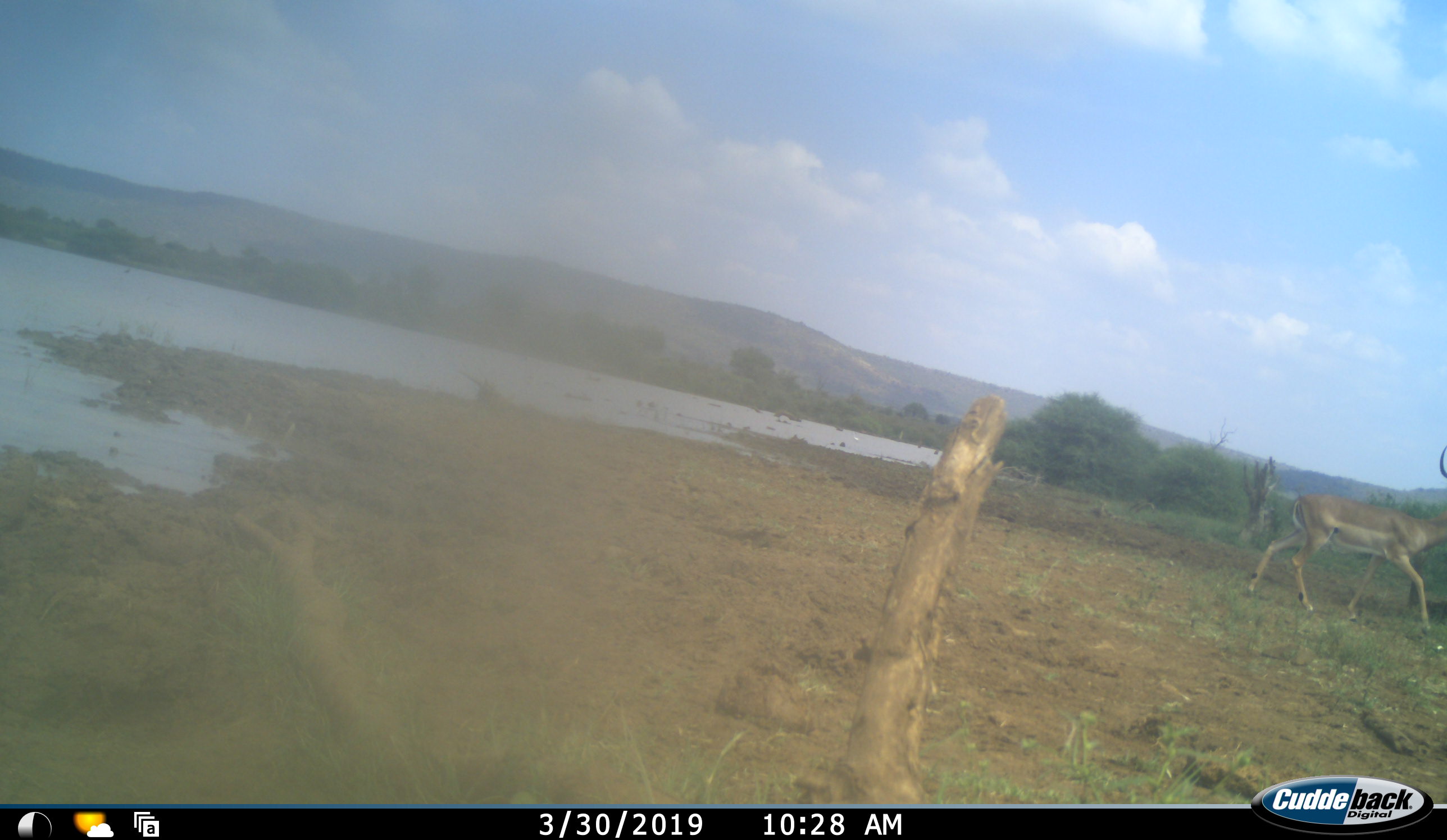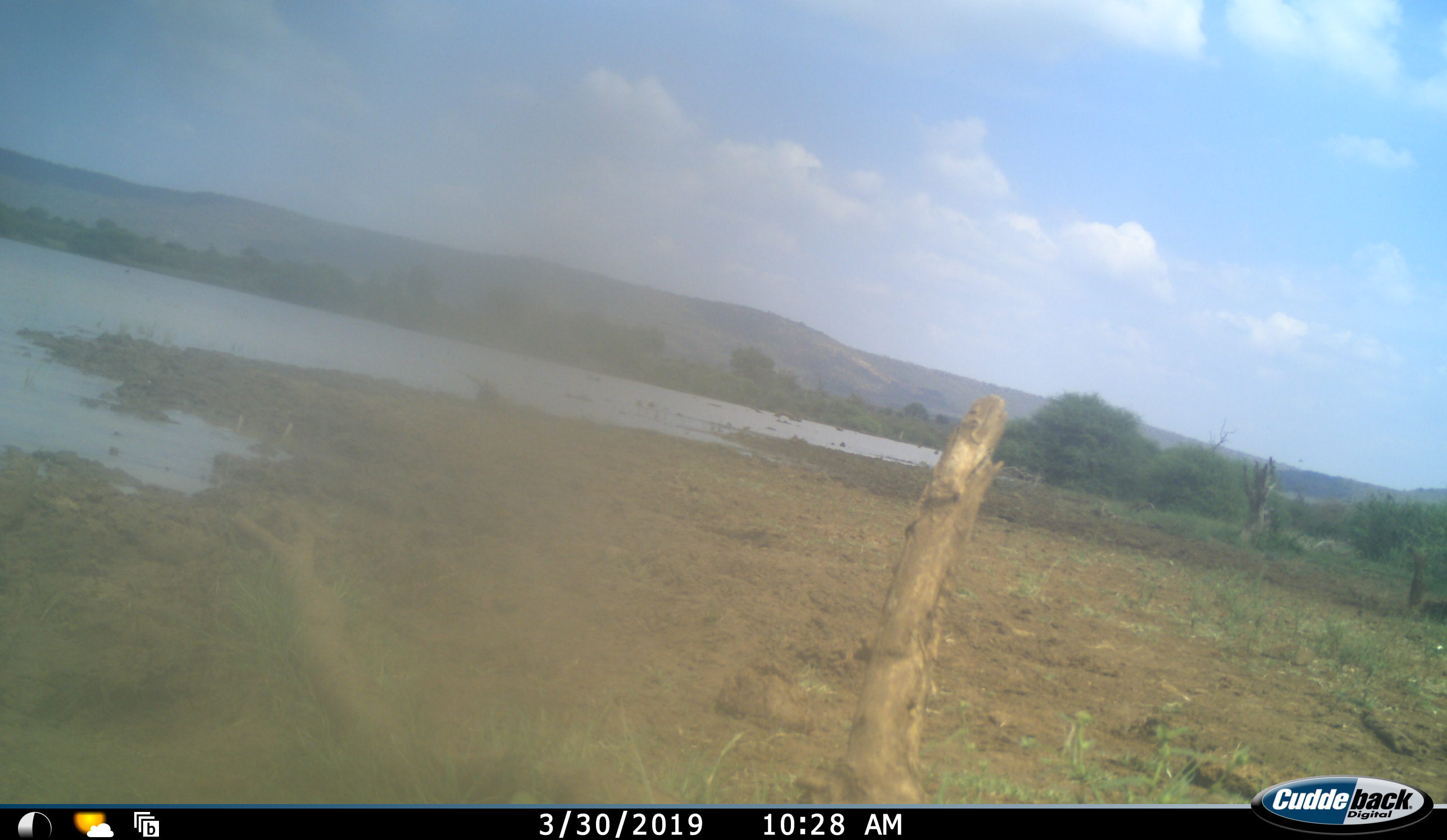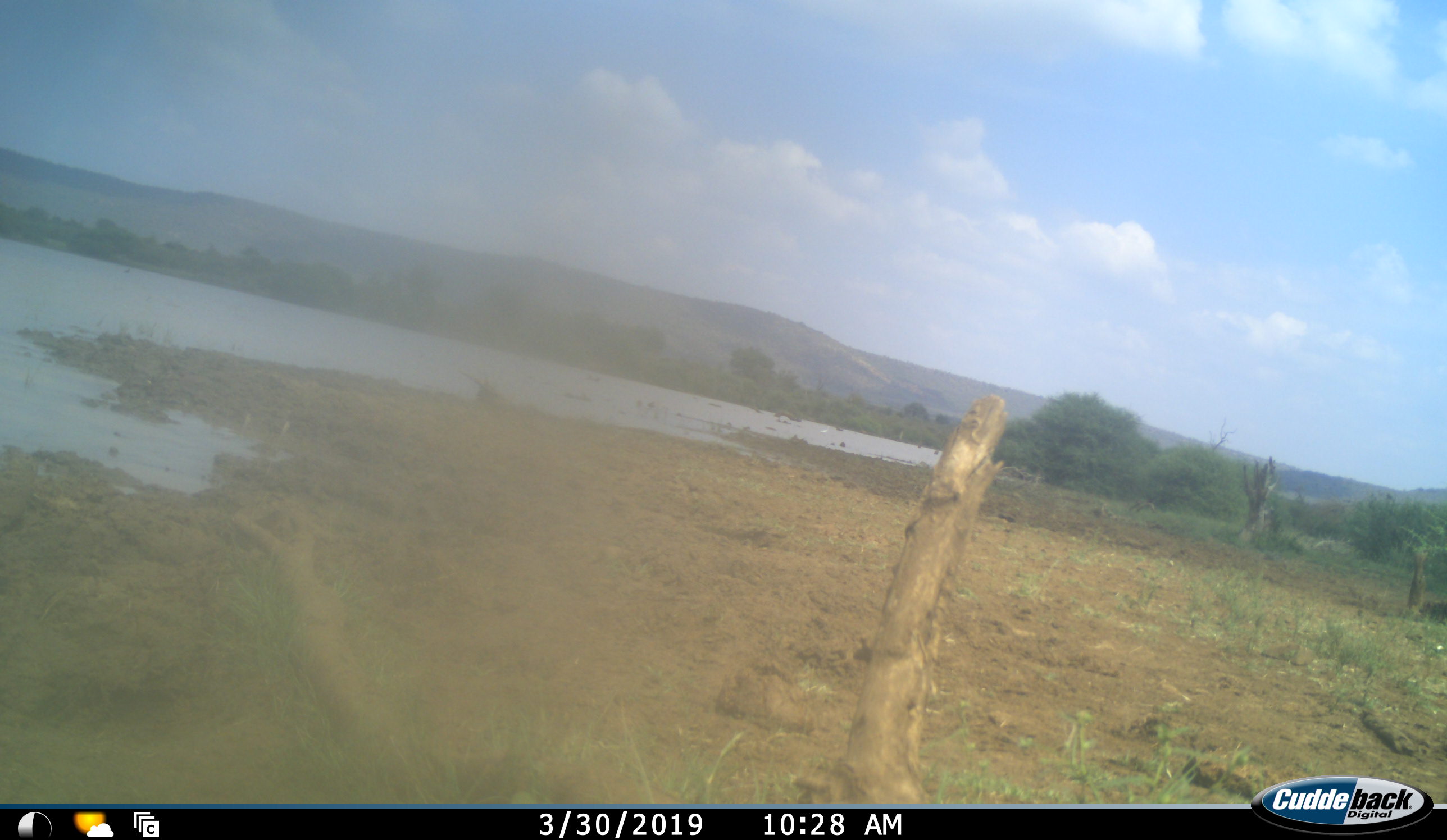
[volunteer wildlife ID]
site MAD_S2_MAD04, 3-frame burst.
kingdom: Animalia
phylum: Chordata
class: Mammalia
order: Artiodactyla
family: Bovidae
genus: Aepyceros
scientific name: Aepyceros melampus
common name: impala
Impala (Aepyceros melampus), count 1. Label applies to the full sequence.